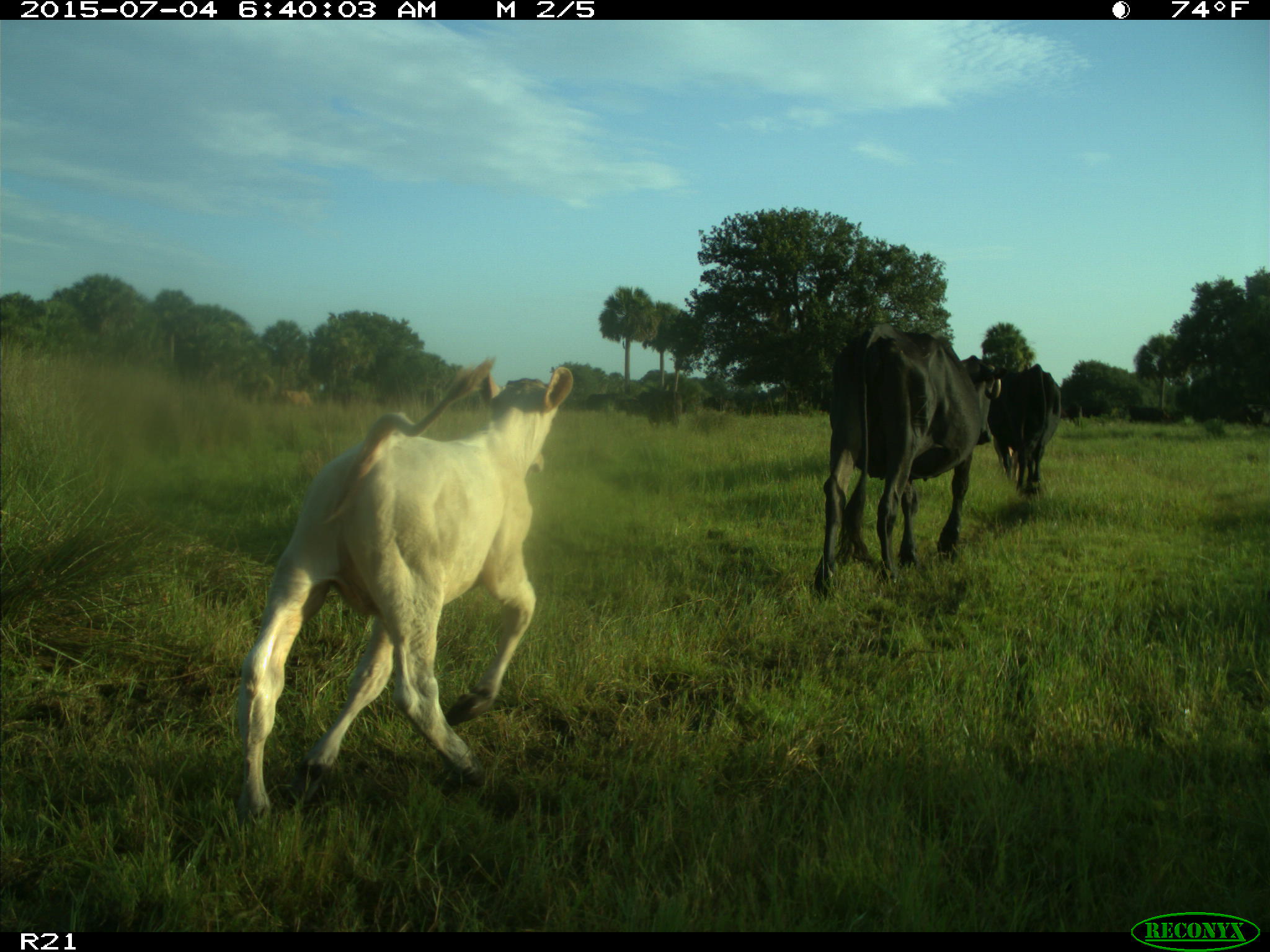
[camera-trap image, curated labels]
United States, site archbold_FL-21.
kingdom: Animalia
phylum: Chordata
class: Mammalia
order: Artiodactyla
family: Bovidae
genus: Bos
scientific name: Bos taurus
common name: domestic cow